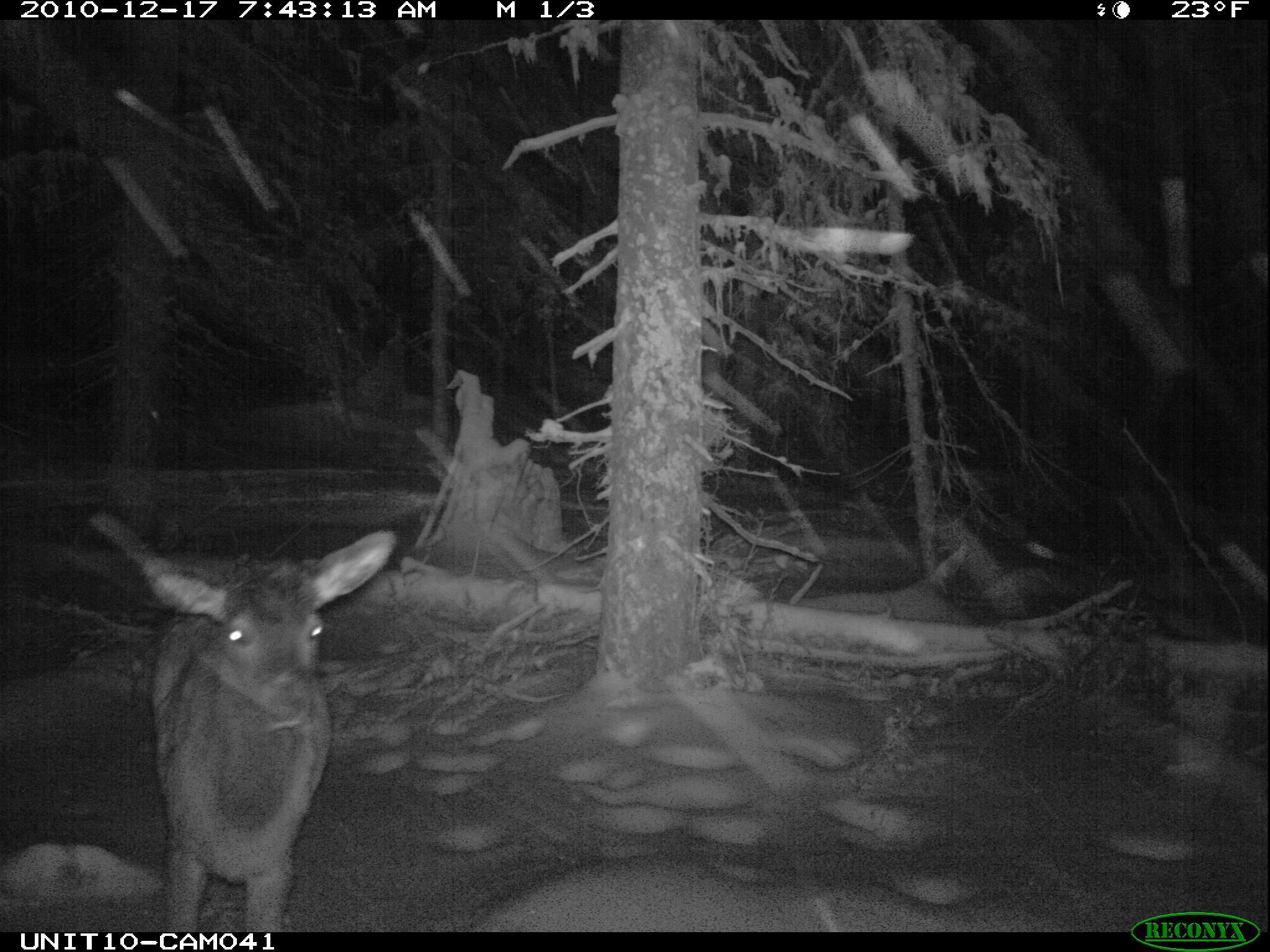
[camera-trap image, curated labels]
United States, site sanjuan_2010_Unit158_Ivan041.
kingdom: Animalia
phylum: Chordata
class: Mammalia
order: Artiodactyla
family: Cervidae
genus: Cervus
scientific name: Cervus elaphus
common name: red deer